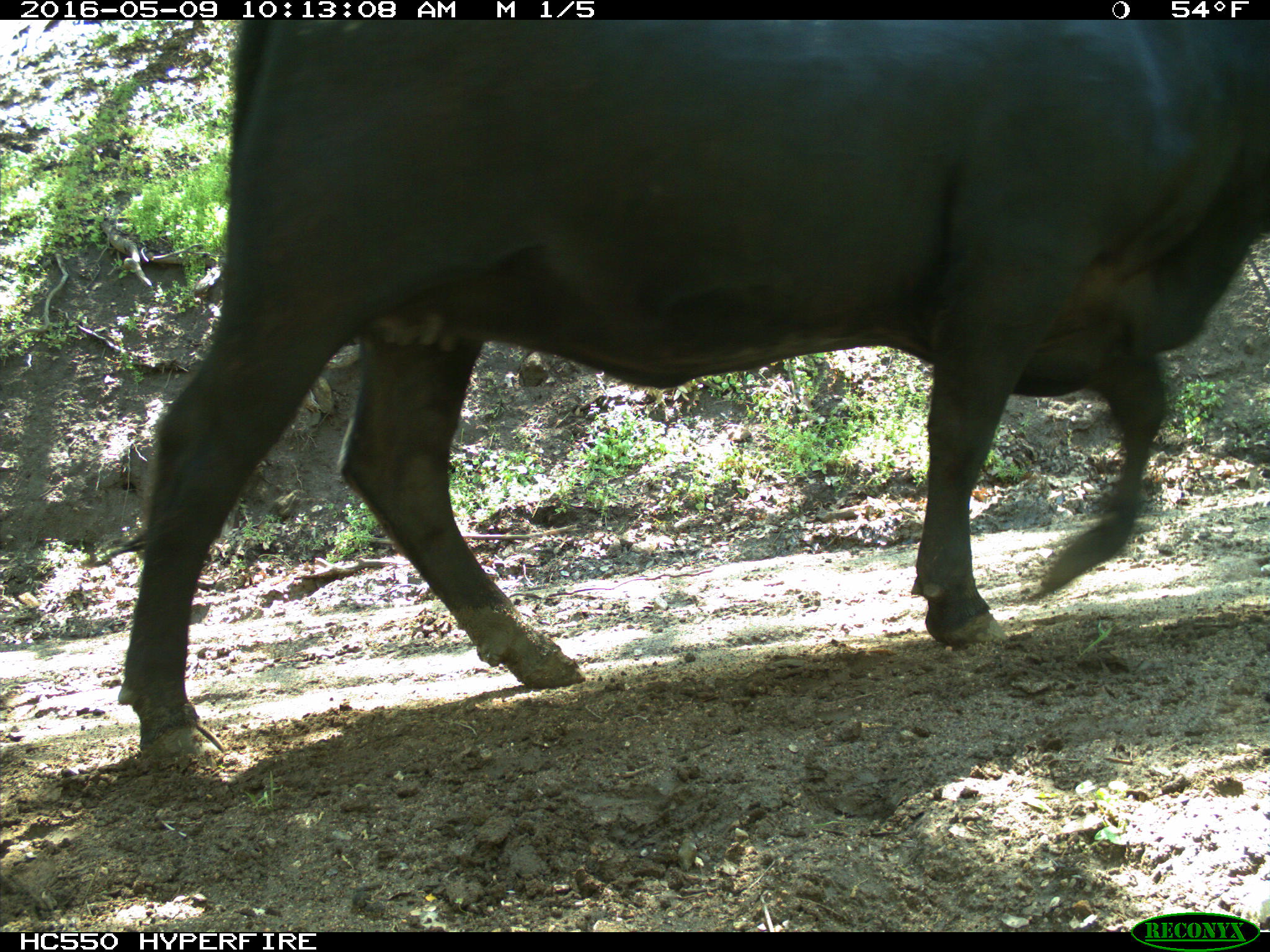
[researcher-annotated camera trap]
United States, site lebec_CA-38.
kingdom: Animalia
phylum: Chordata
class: Mammalia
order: Artiodactyla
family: Bovidae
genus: Bos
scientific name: Bos taurus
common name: domestic cow